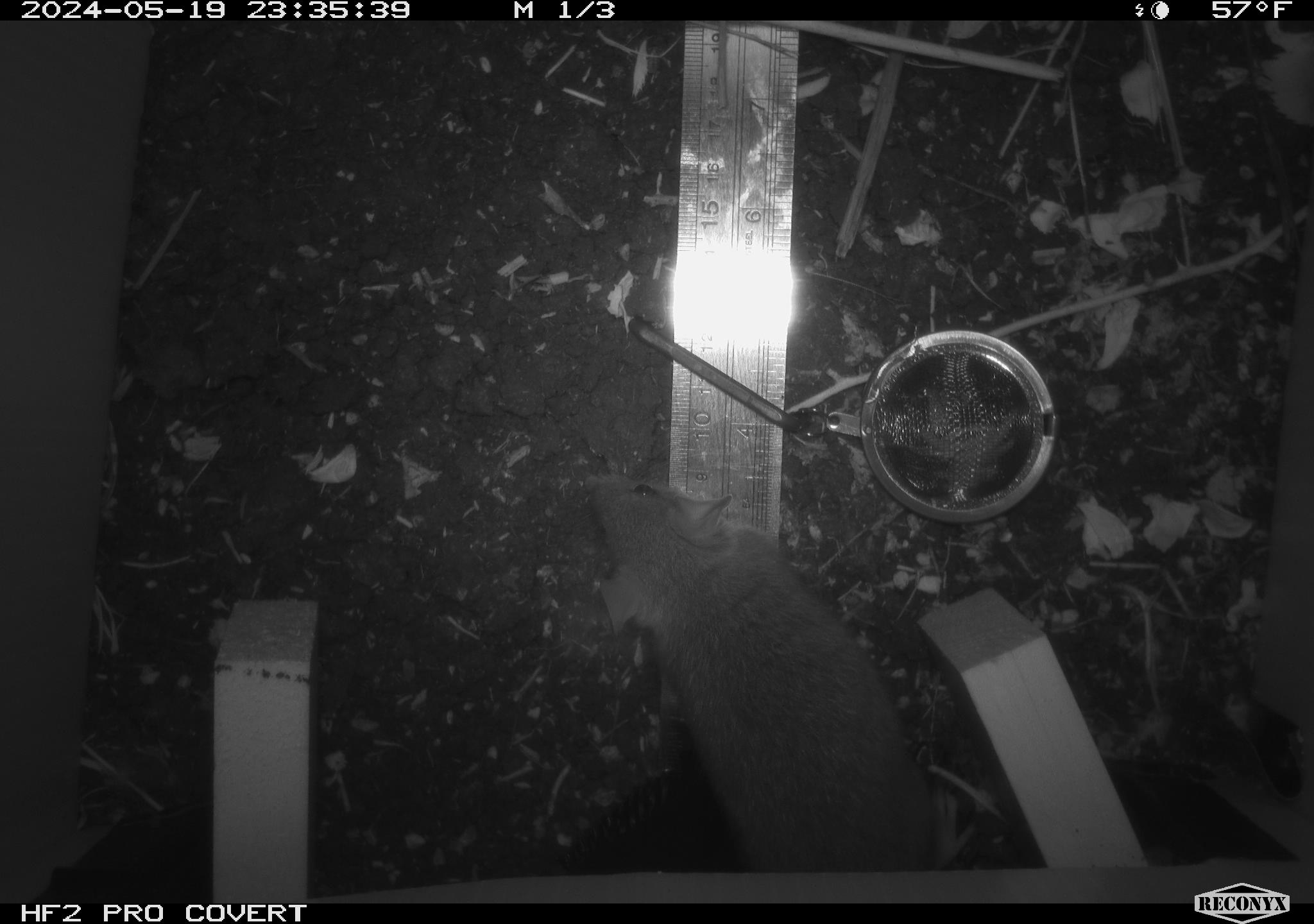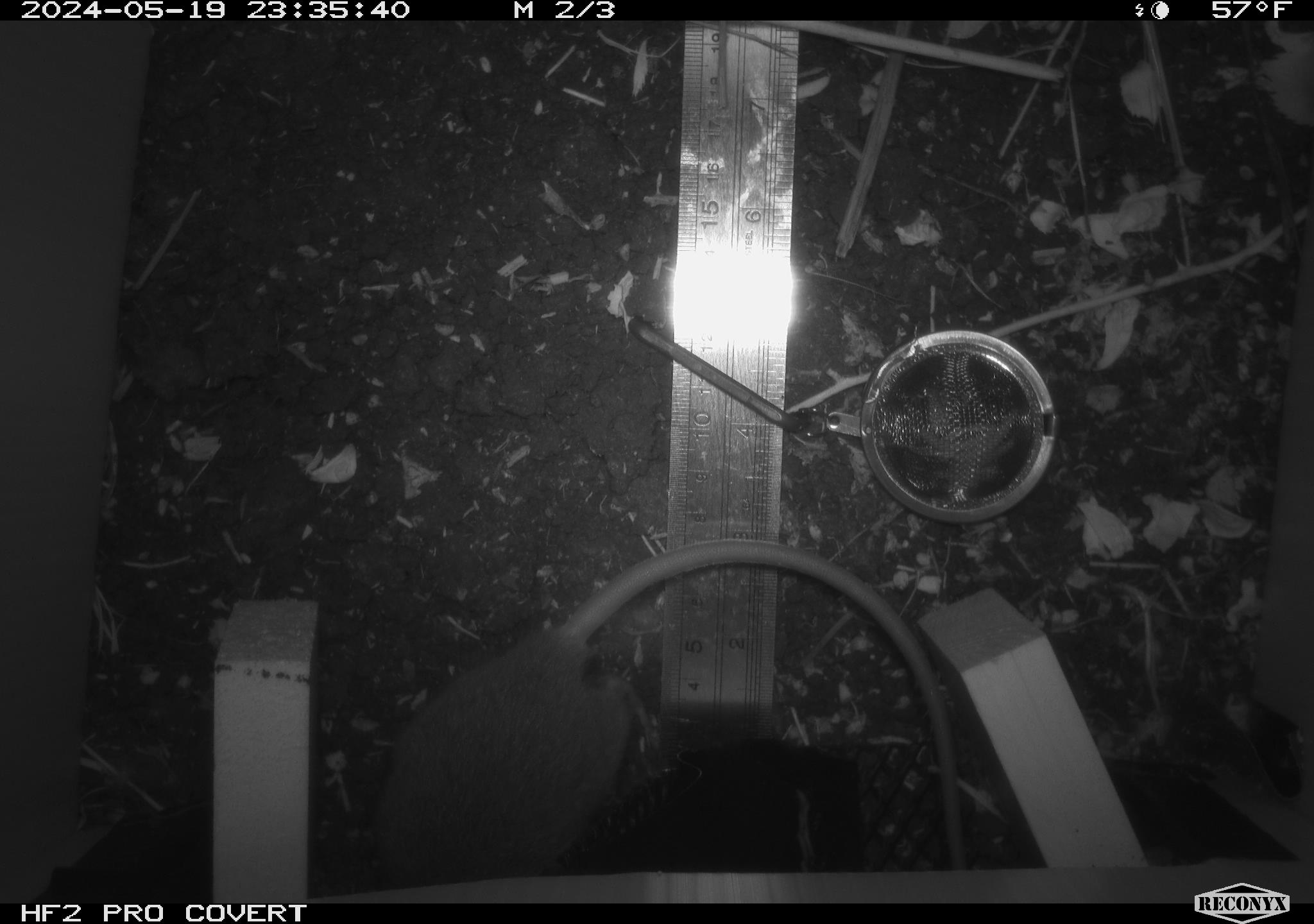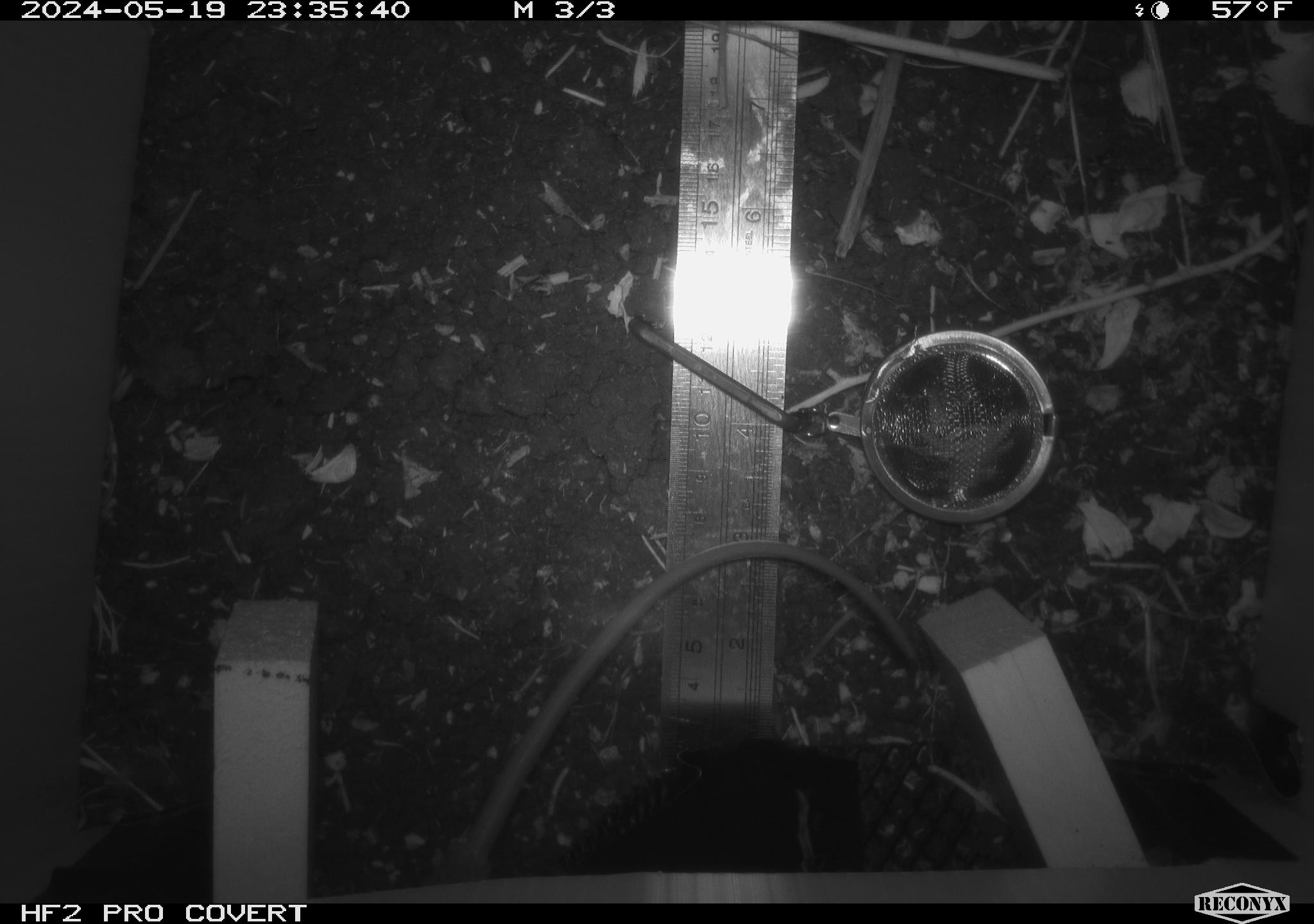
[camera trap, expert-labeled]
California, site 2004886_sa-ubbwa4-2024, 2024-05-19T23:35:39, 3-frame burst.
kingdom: Animalia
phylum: Chordata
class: Mammalia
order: Rodentia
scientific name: Rodentia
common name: woodrat or rat or mouse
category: woodrat or rat or mouse species